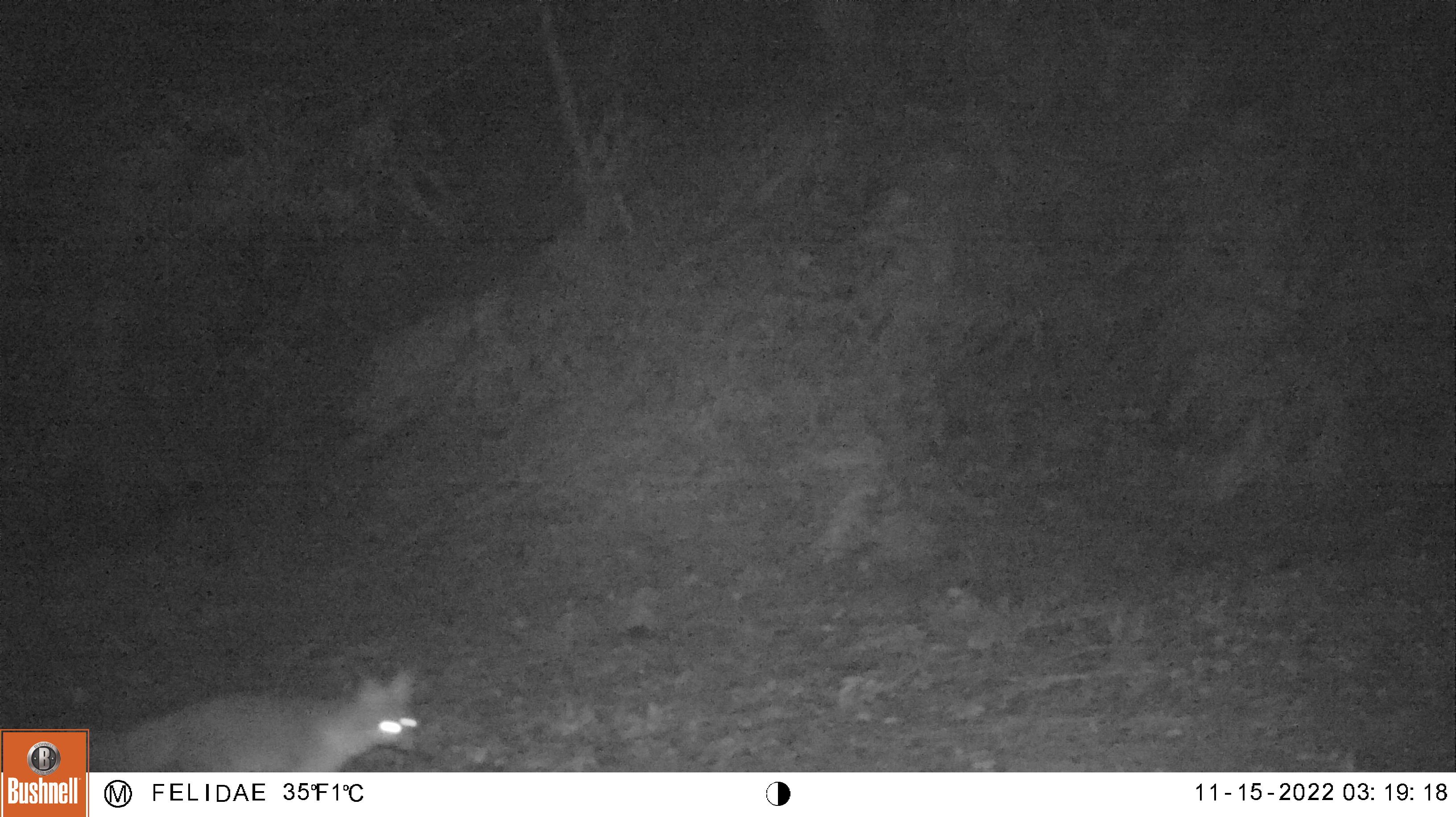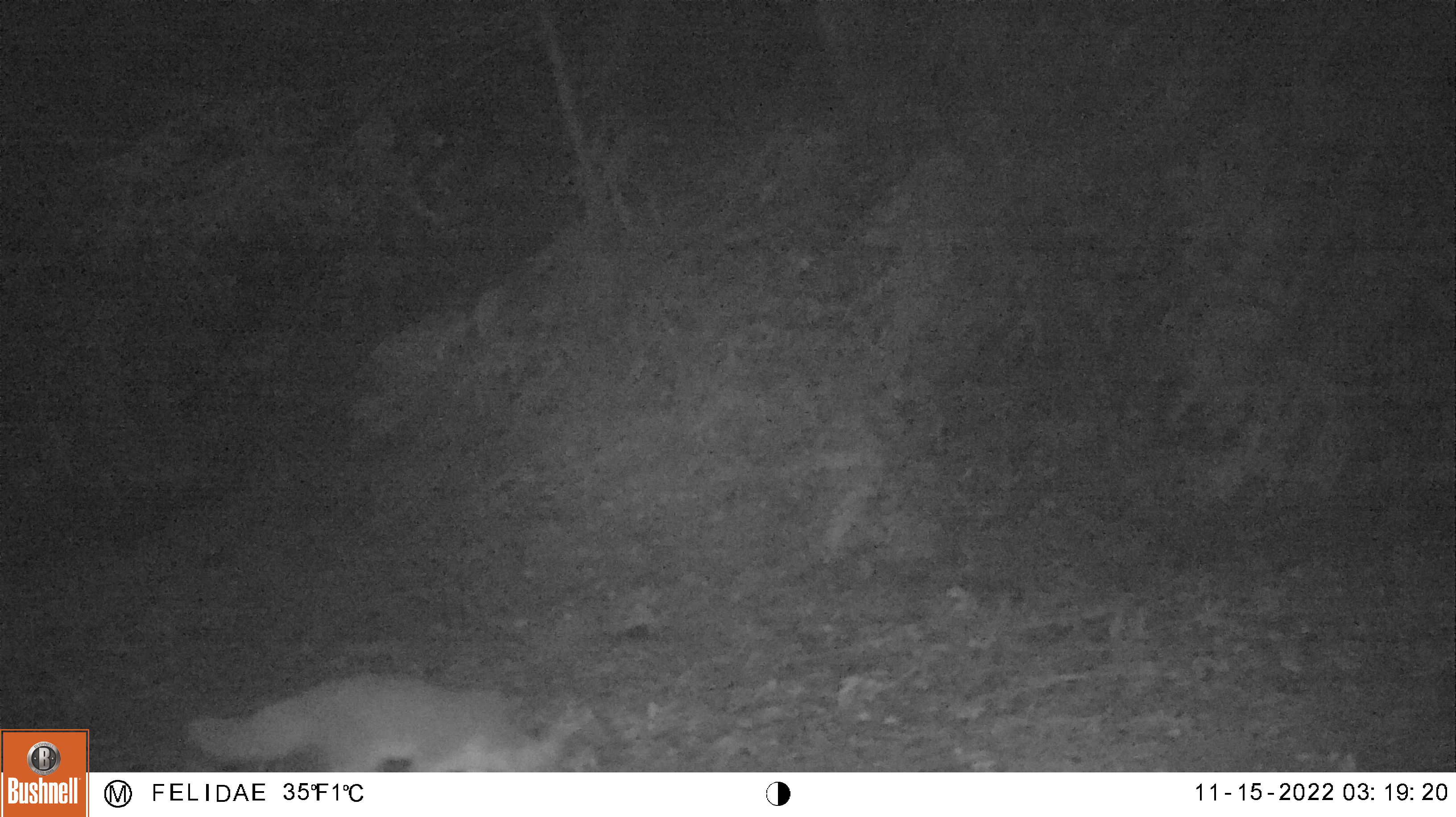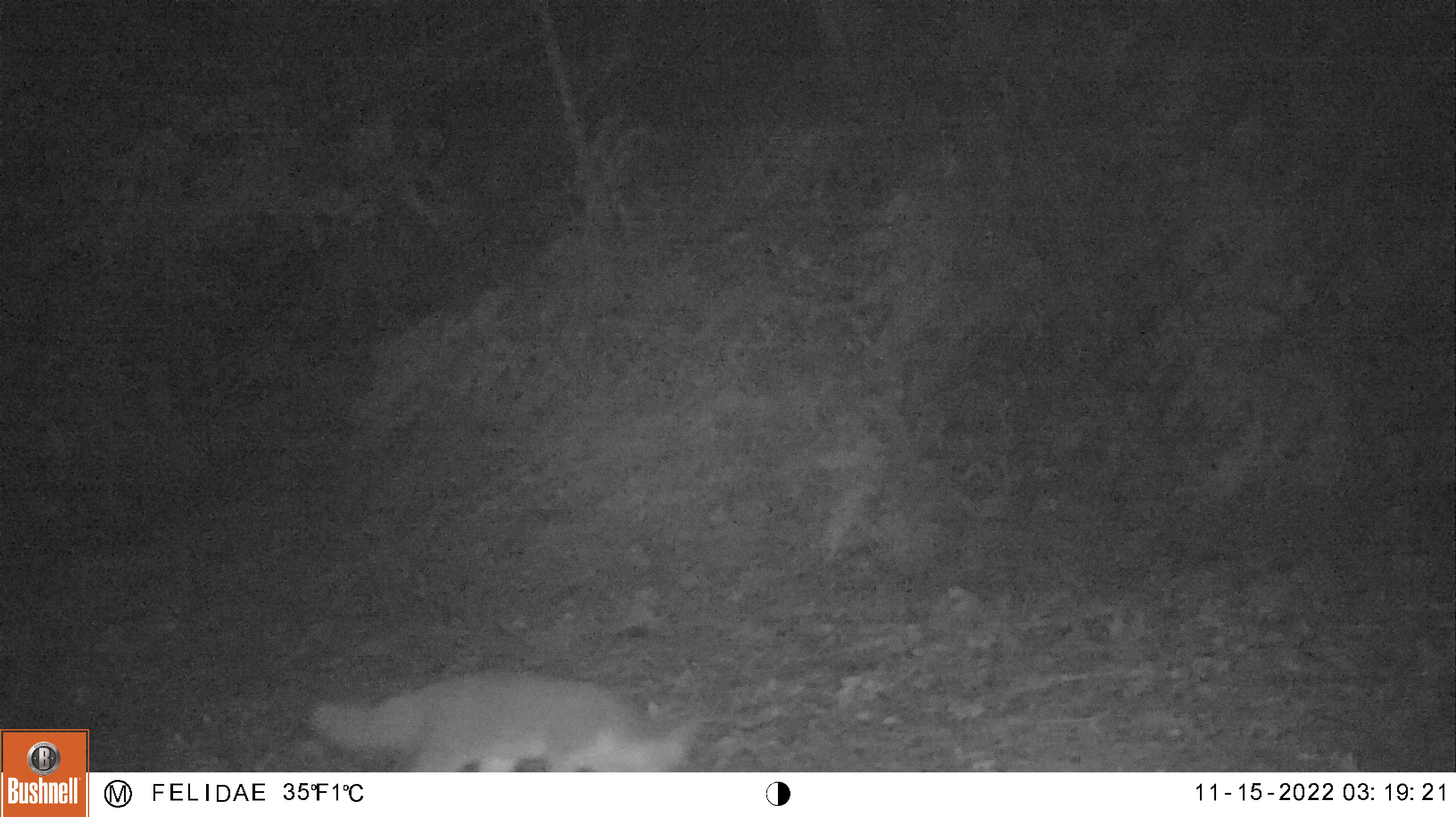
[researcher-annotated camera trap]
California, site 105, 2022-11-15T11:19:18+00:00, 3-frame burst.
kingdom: Animalia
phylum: Chordata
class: Mammalia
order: Carnivora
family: Canidae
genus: Urocyon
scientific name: Urocyon cinereoargenteus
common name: gray fox